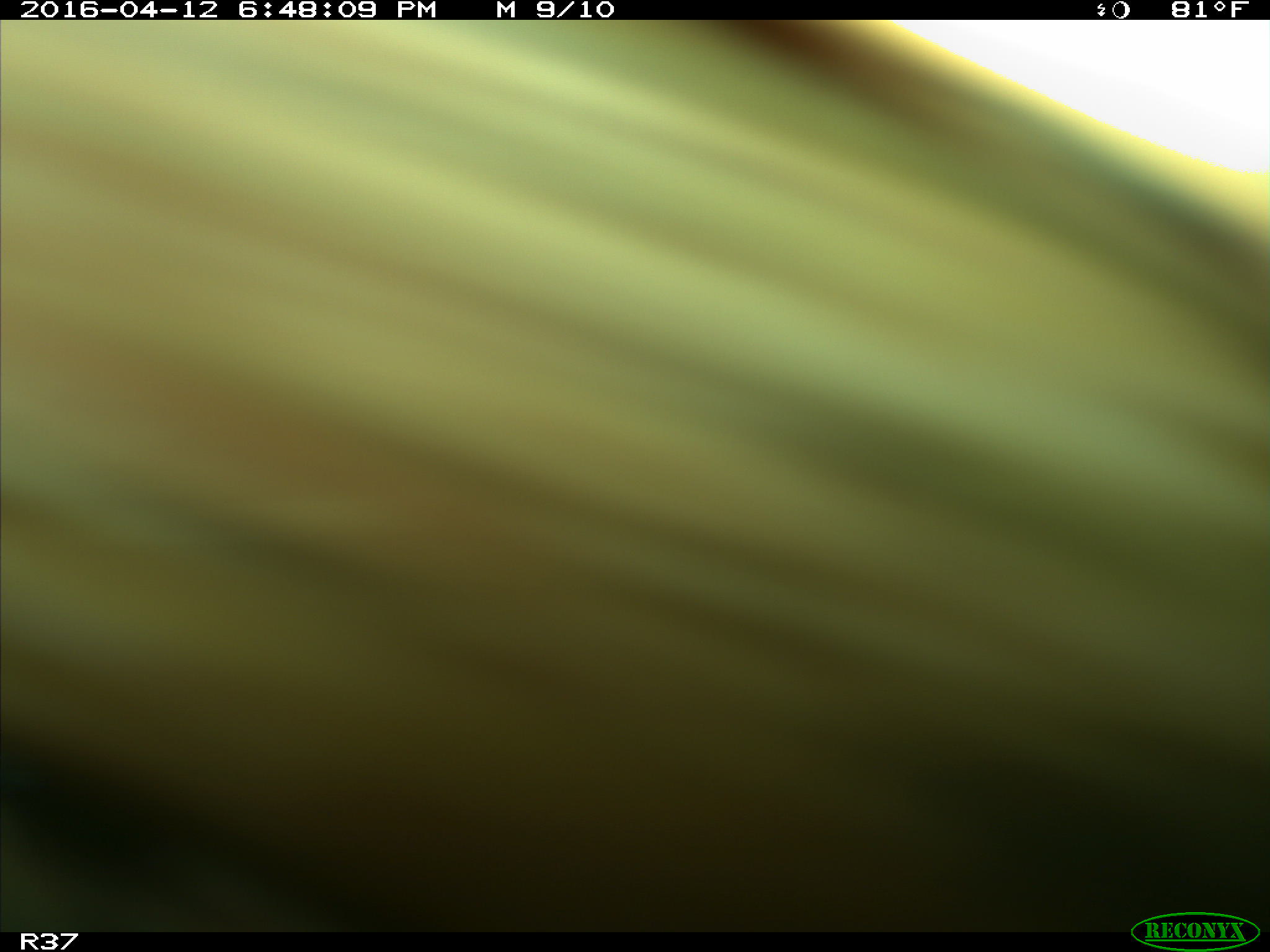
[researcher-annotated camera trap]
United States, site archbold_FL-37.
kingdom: Animalia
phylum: Chordata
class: Mammalia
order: Artiodactyla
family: Bovidae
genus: Bos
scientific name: Bos taurus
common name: domestic cow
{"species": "Bos taurus (domestic cow)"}